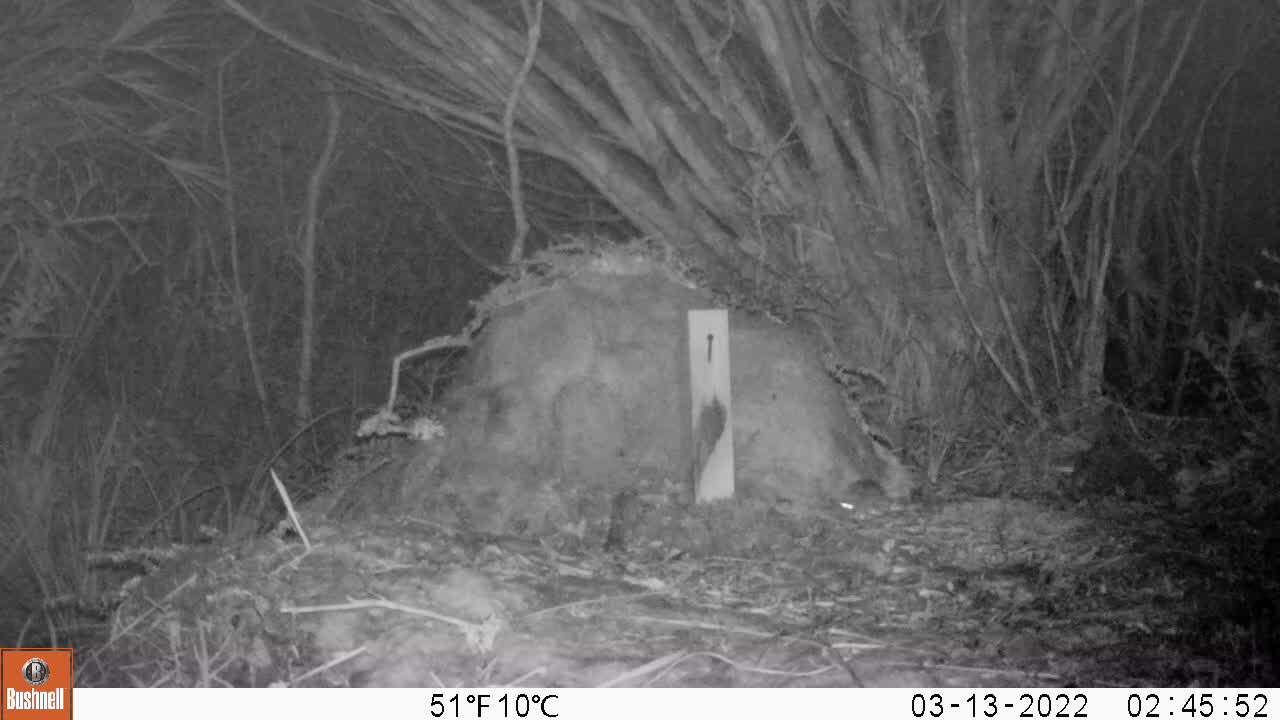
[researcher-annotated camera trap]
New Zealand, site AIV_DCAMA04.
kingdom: Animalia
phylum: Chordata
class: Mammalia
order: Rodentia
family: Muridae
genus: Mus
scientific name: Mus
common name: mouse